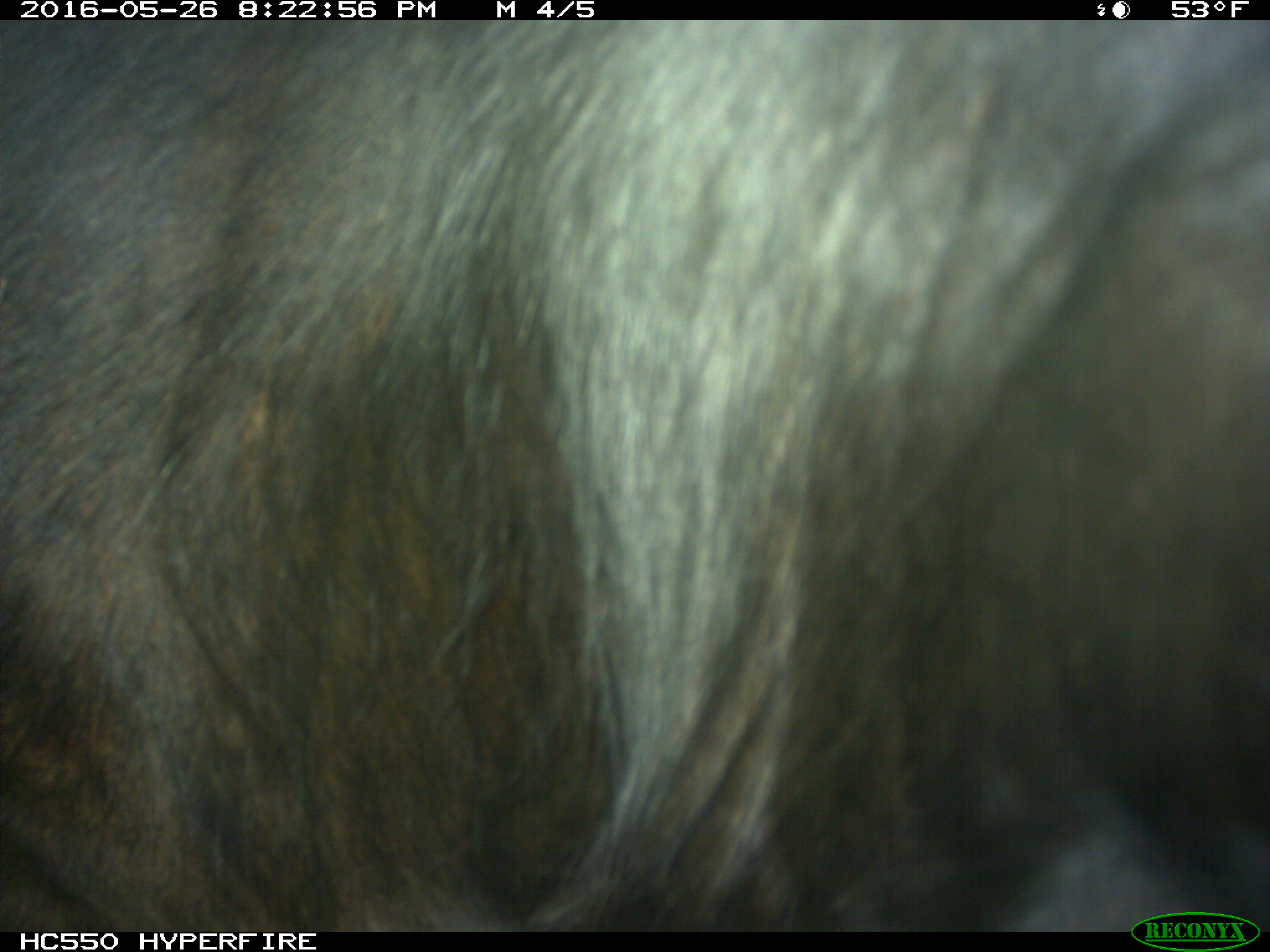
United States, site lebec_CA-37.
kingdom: Animalia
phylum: Chordata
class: Mammalia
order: Artiodactyla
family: Bovidae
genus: Bos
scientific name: Bos taurus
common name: domestic cow